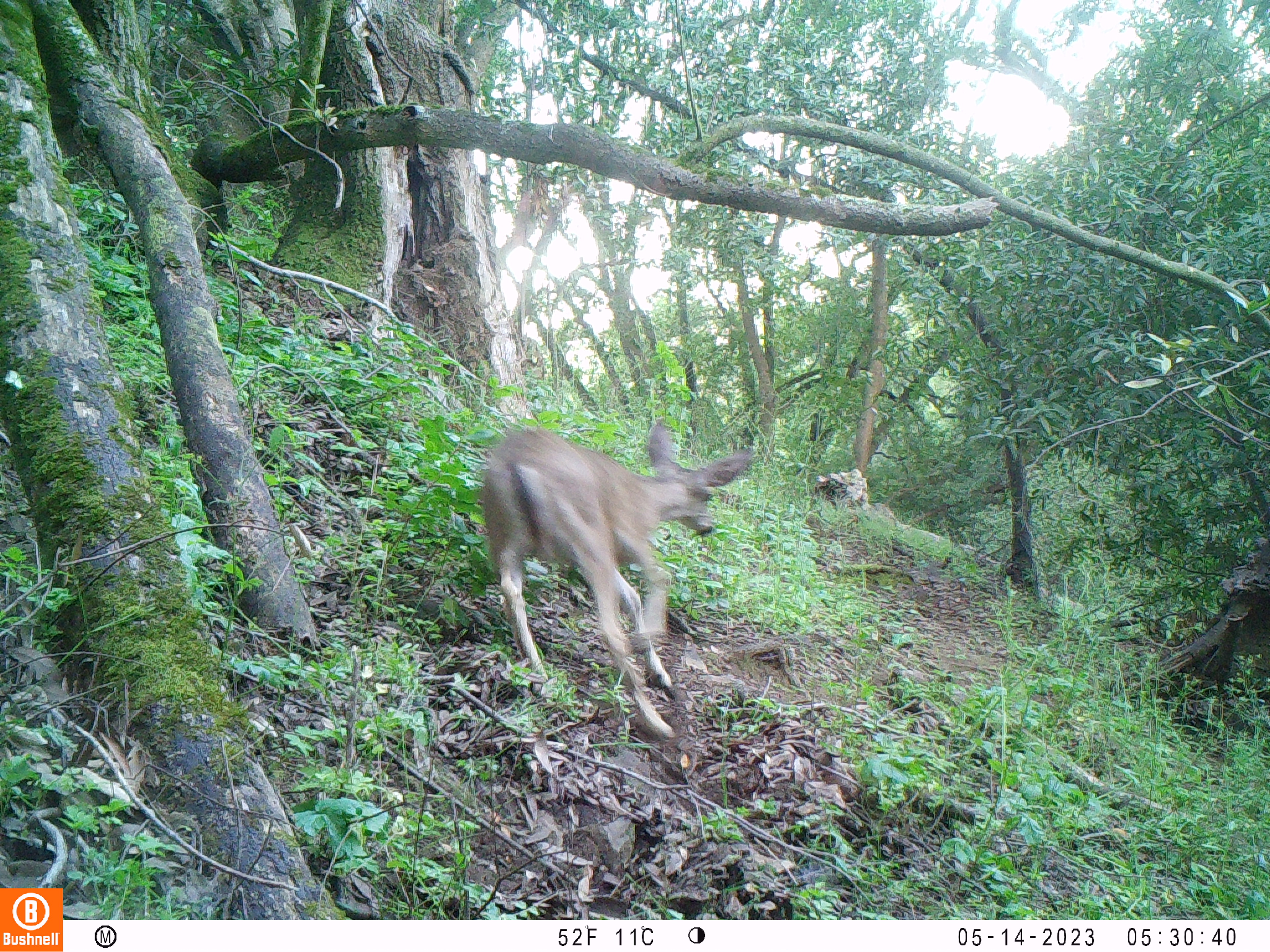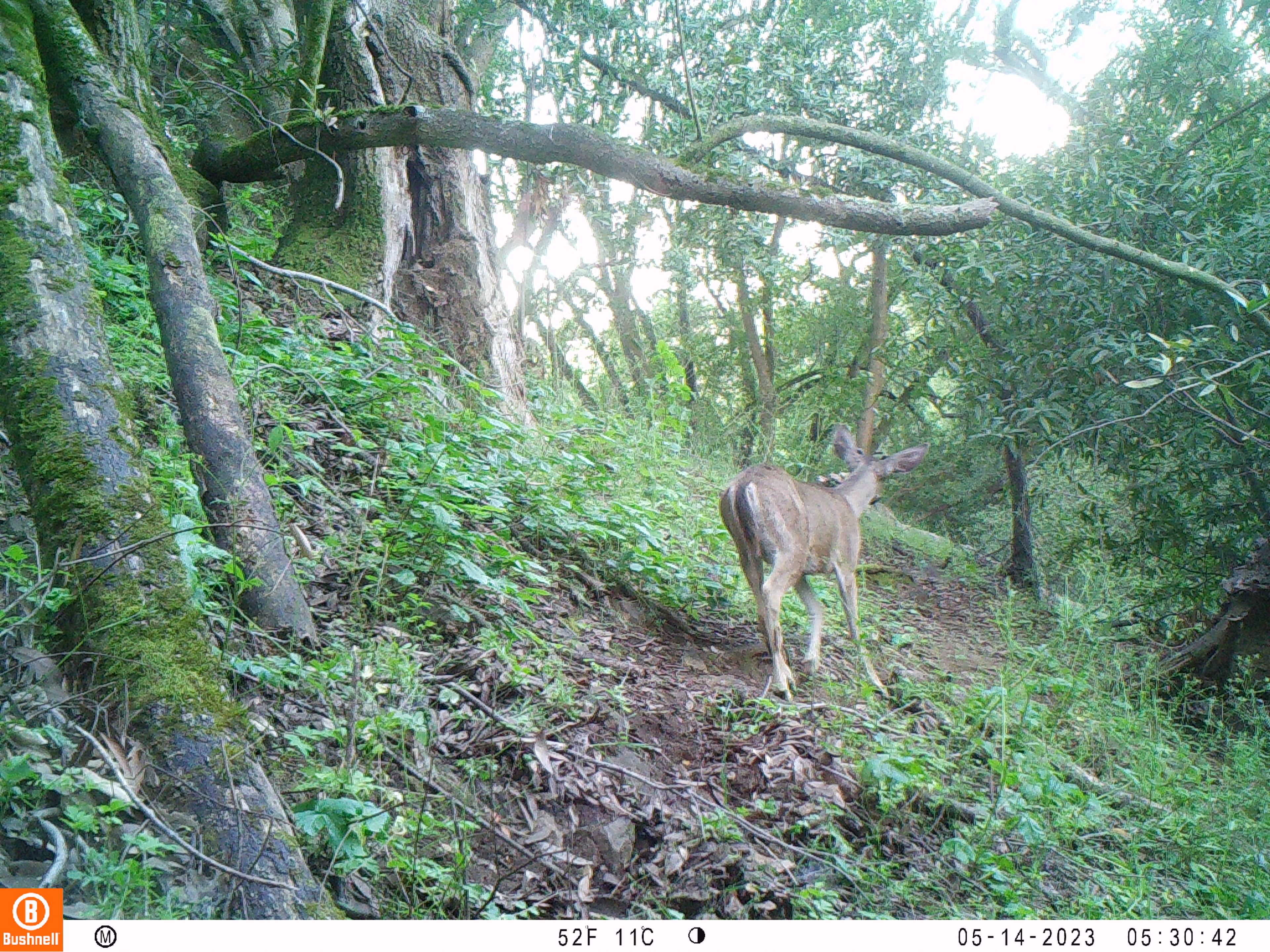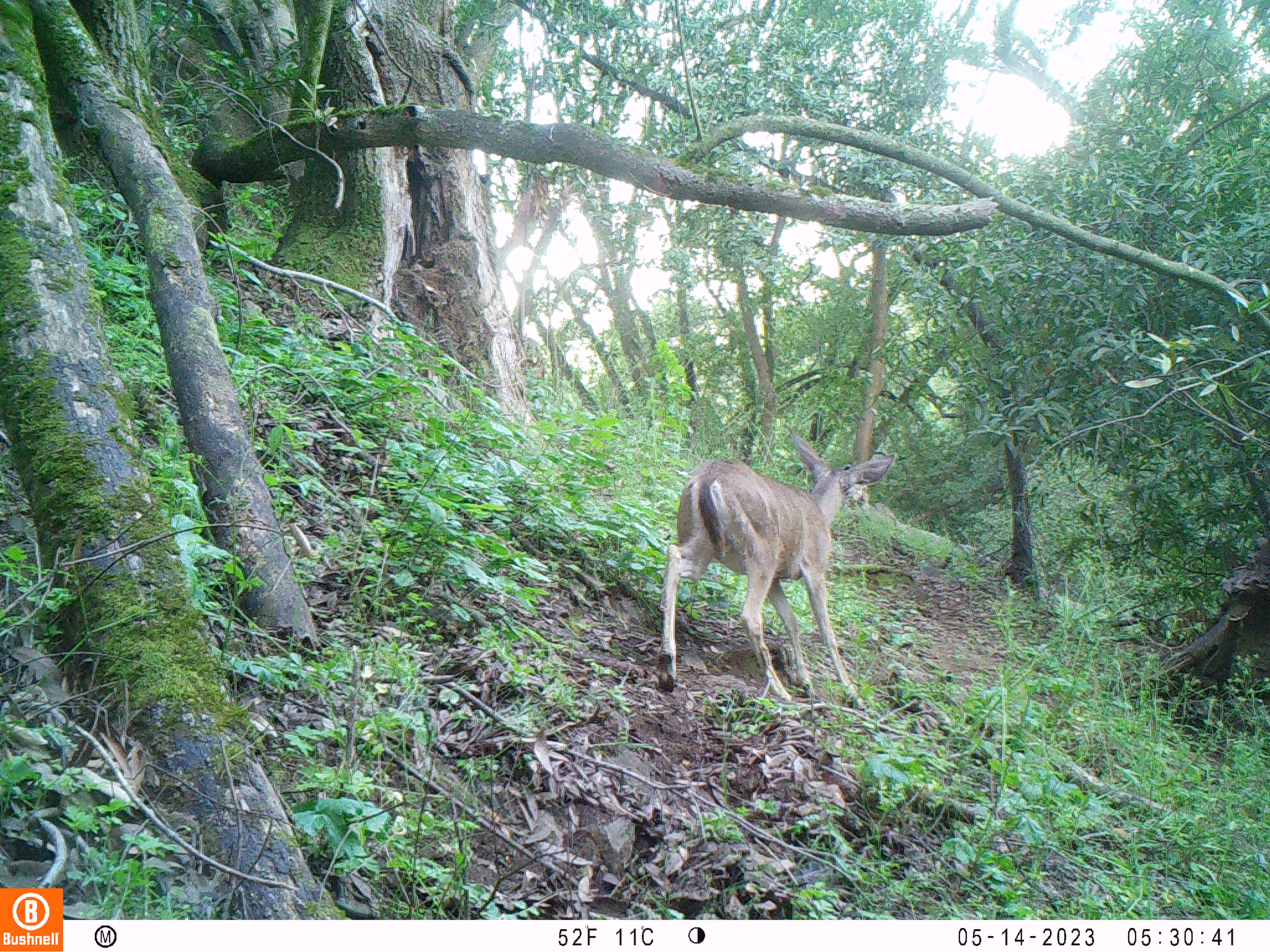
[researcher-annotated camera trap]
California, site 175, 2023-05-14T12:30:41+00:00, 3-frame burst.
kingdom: Animalia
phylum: Chordata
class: Mammalia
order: Artiodactyla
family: Cervidae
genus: Odocoileus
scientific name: Odocoileus hemionus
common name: mule deer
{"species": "mule deer (Odocoileus hemionus)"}